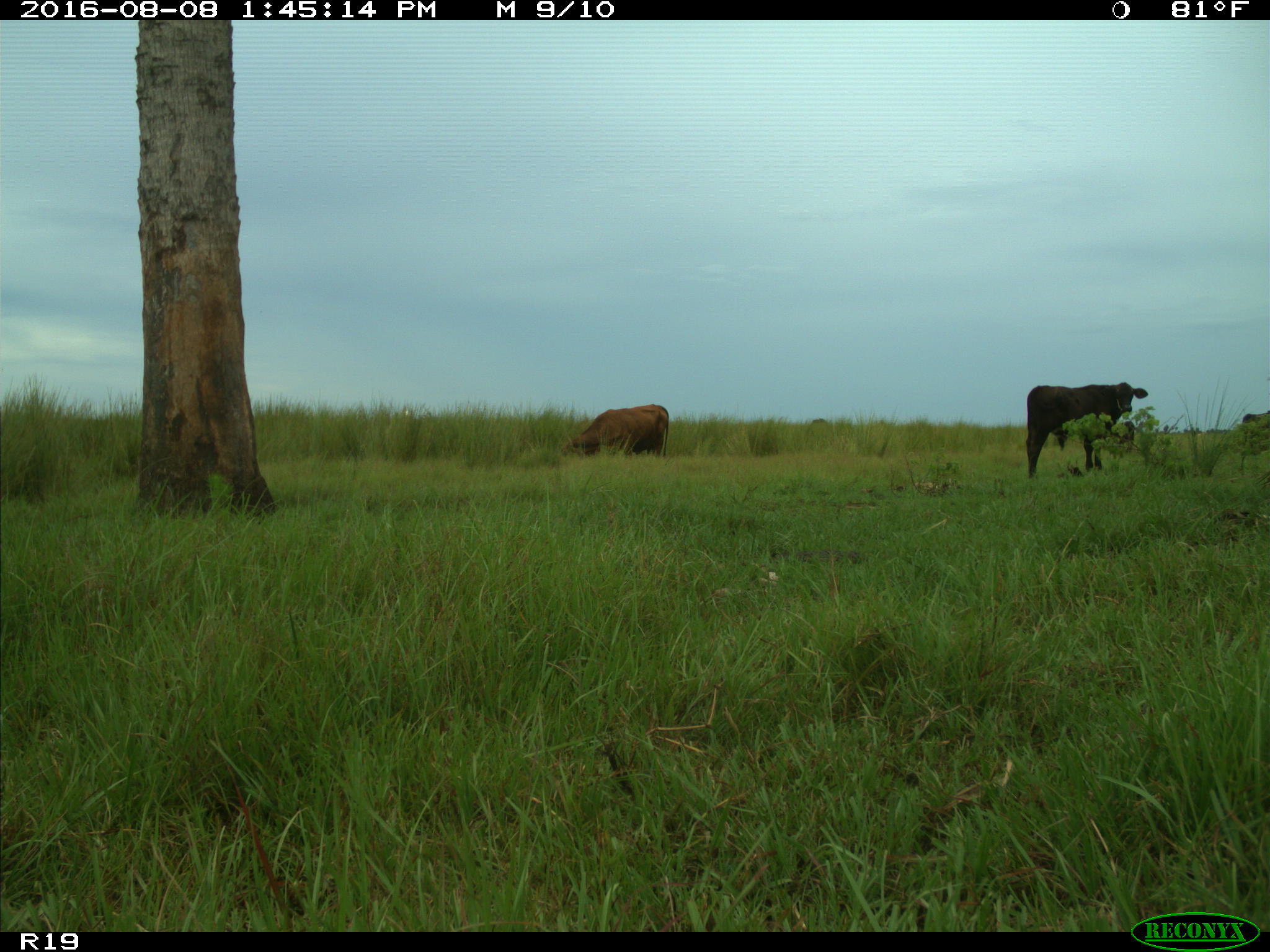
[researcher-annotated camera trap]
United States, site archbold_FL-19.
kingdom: Animalia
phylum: Chordata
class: Mammalia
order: Artiodactyla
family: Bovidae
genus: Bos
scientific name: Bos taurus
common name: domestic cow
Bos taurus (domestic cow).